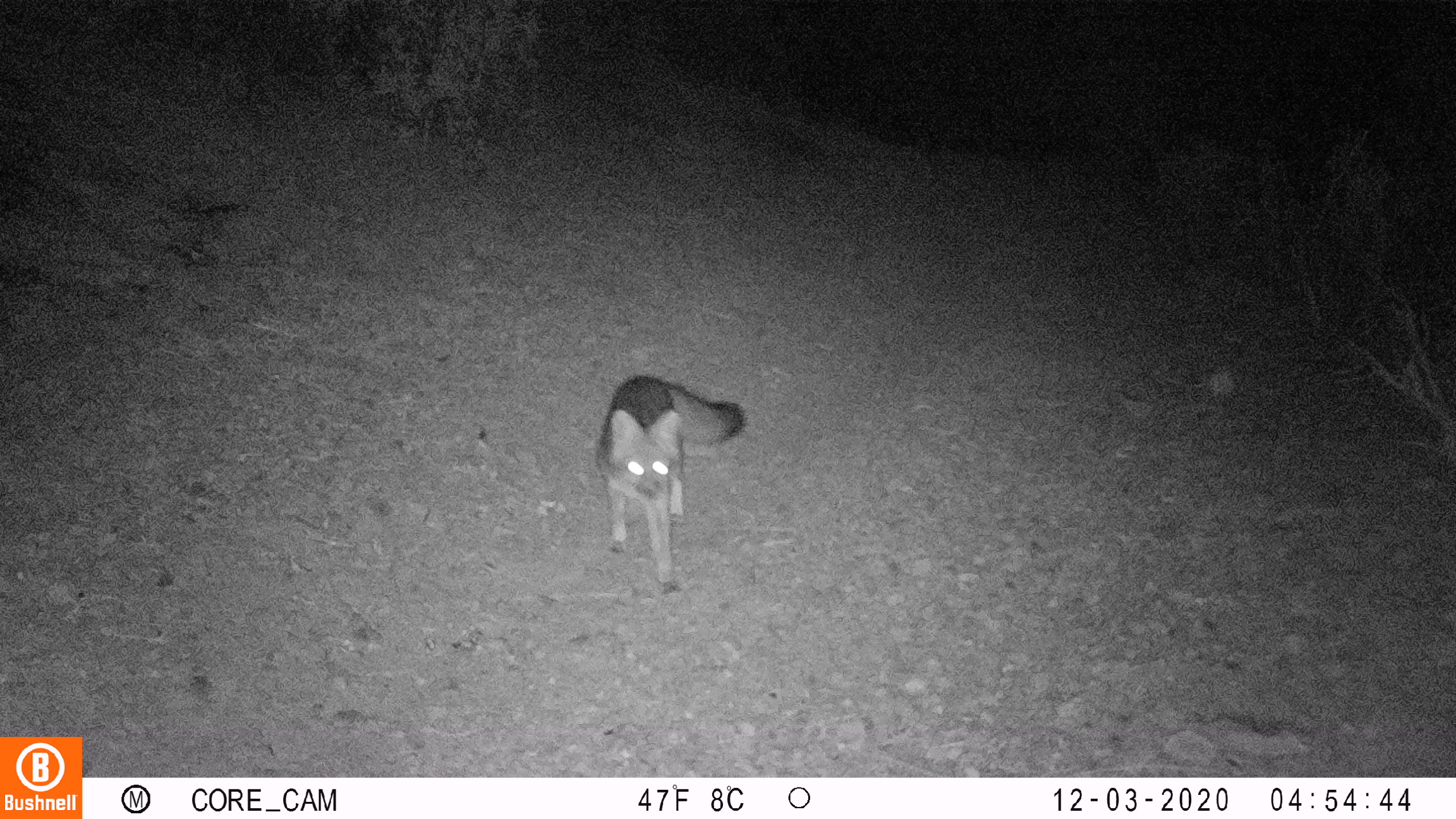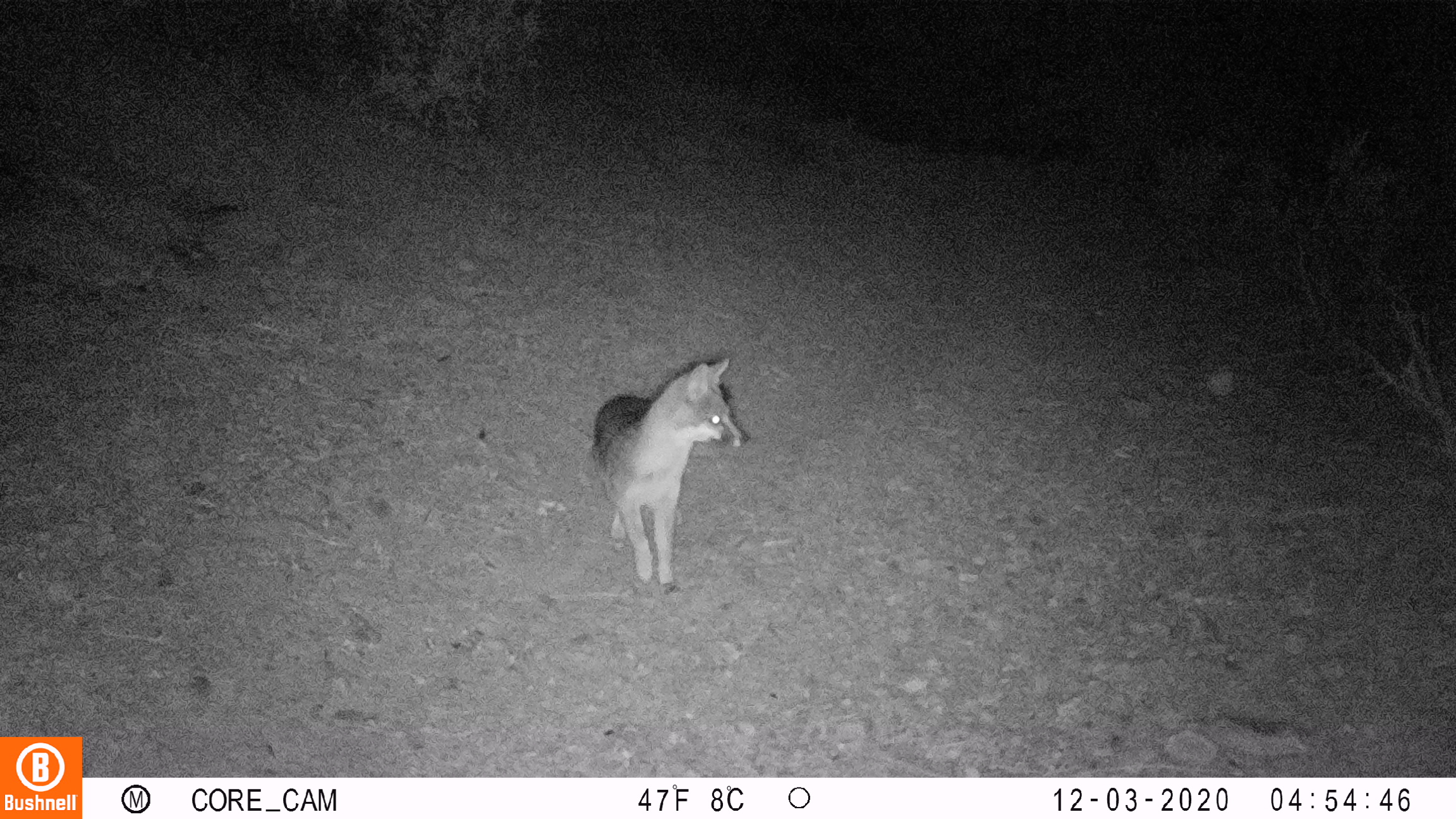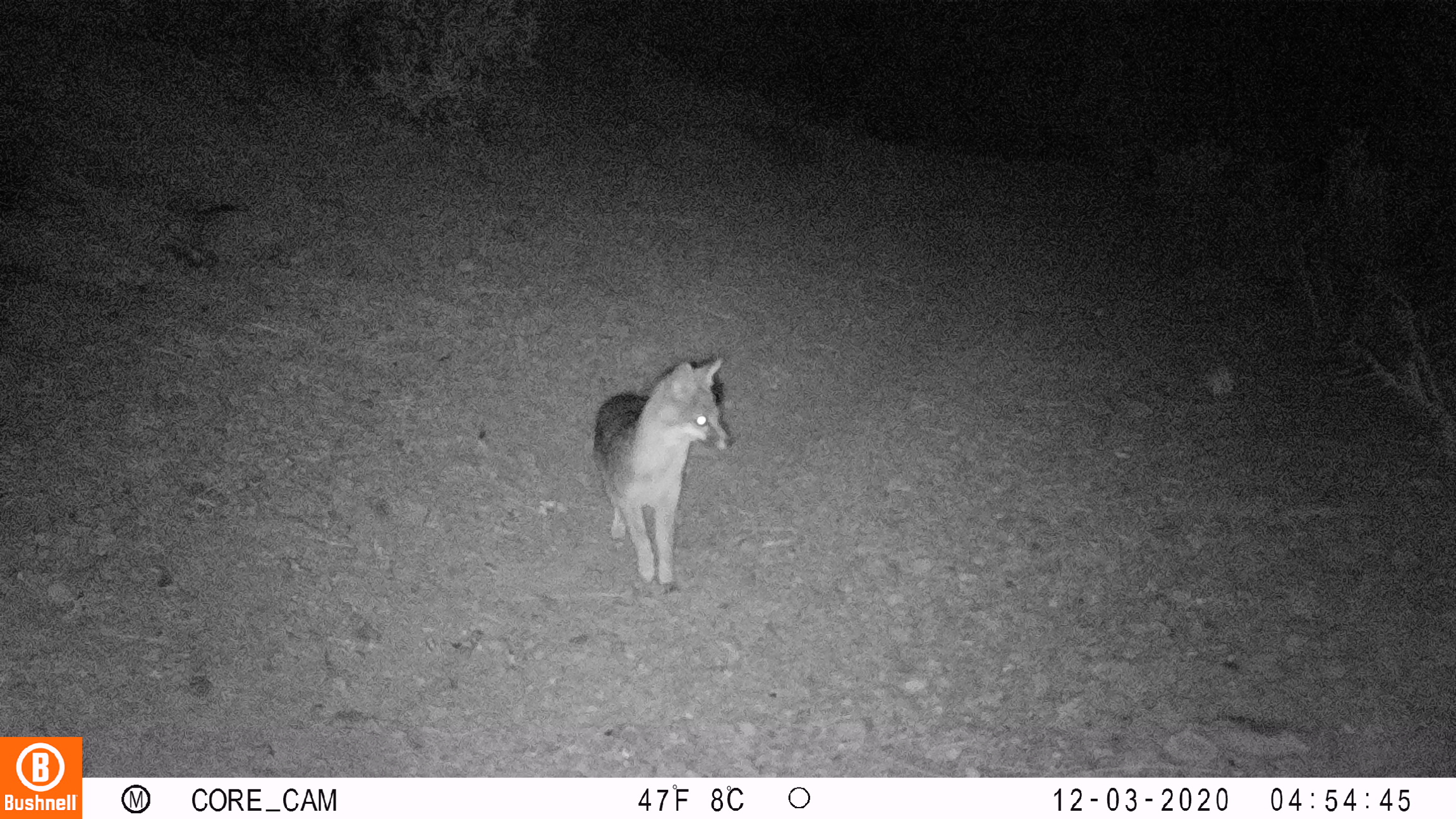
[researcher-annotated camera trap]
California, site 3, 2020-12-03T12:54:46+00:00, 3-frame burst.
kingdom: Animalia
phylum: Chordata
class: Mammalia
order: Carnivora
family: Canidae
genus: Urocyon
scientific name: Urocyon cinereoargenteus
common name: gray fox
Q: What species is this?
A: Gray fox (Urocyon cinereoargenteus).